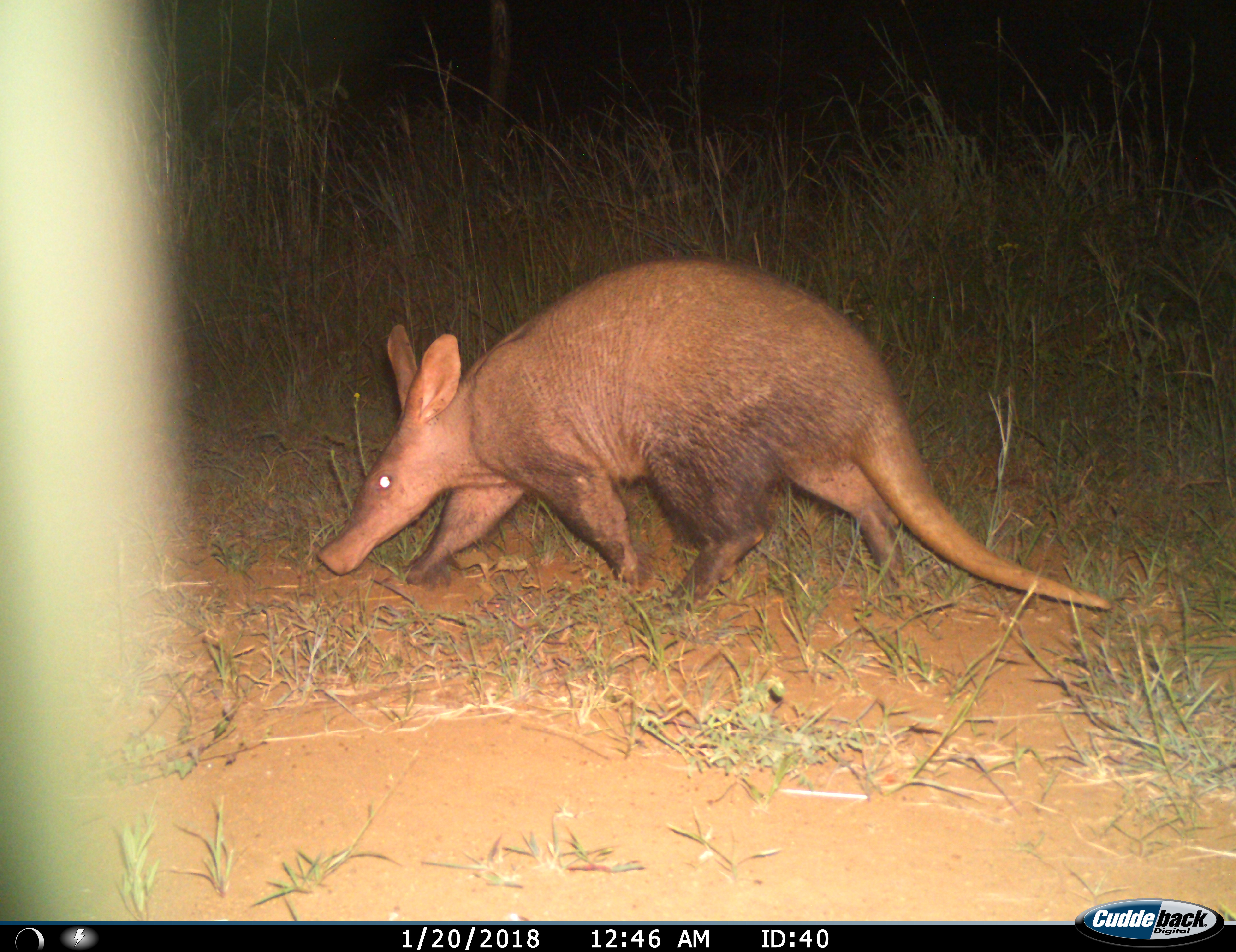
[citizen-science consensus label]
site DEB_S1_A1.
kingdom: Animalia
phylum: Chordata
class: Mammalia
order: Tubulidentata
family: Orycteropodidae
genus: Orycteropus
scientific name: Orycteropus afer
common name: aardvark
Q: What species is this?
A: Aardvark (Orycteropus afer).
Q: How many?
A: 1.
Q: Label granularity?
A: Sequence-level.